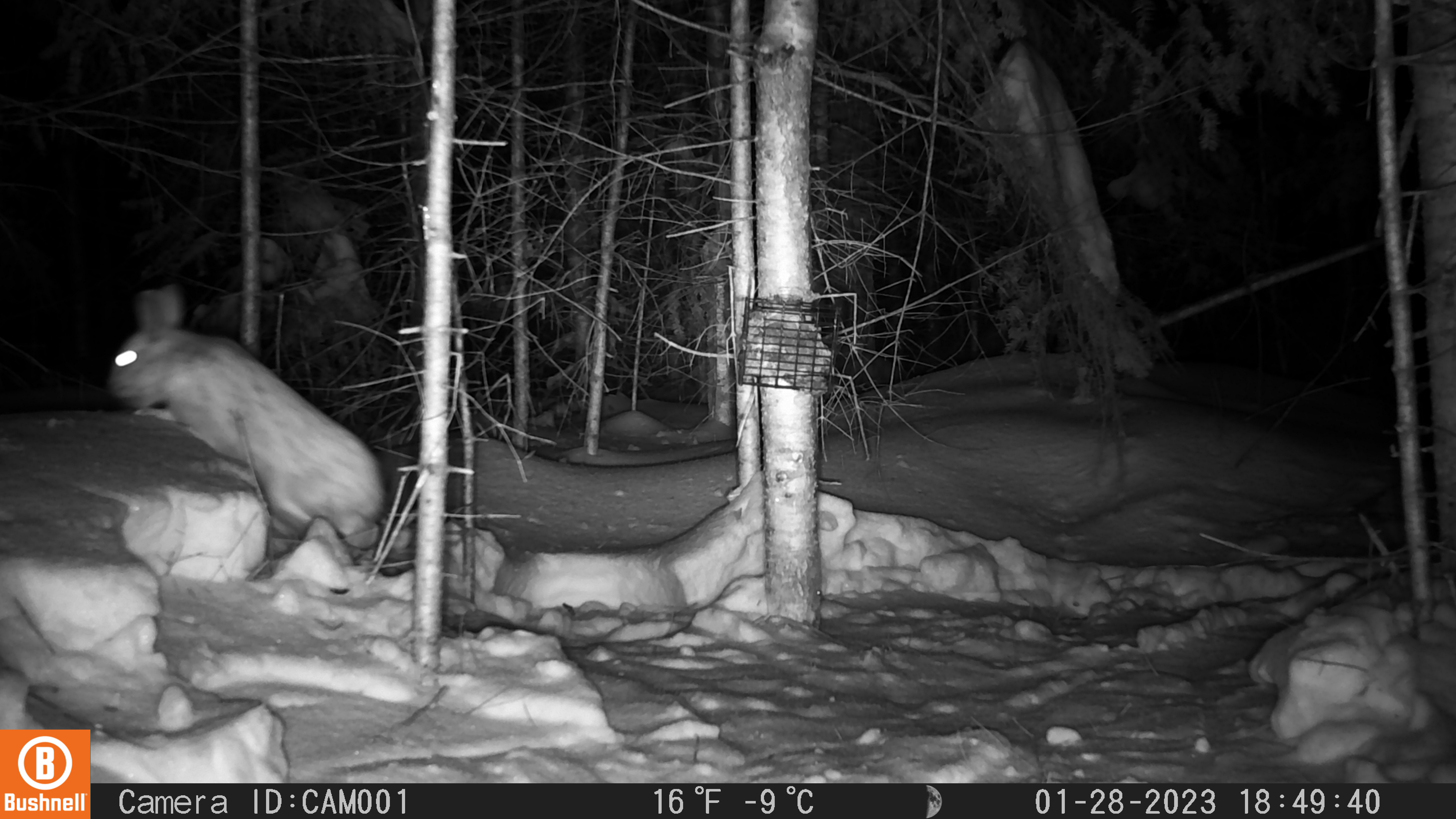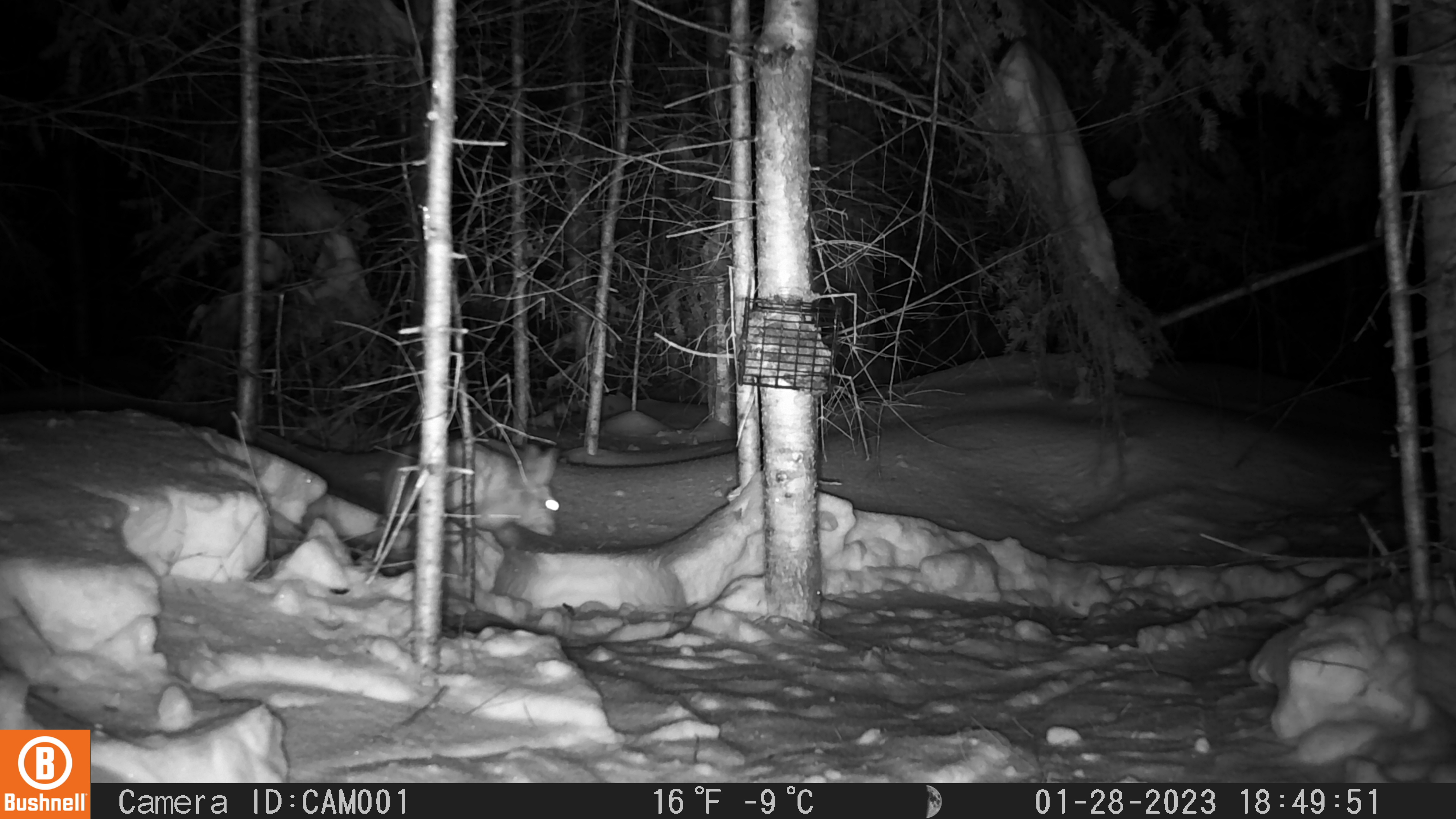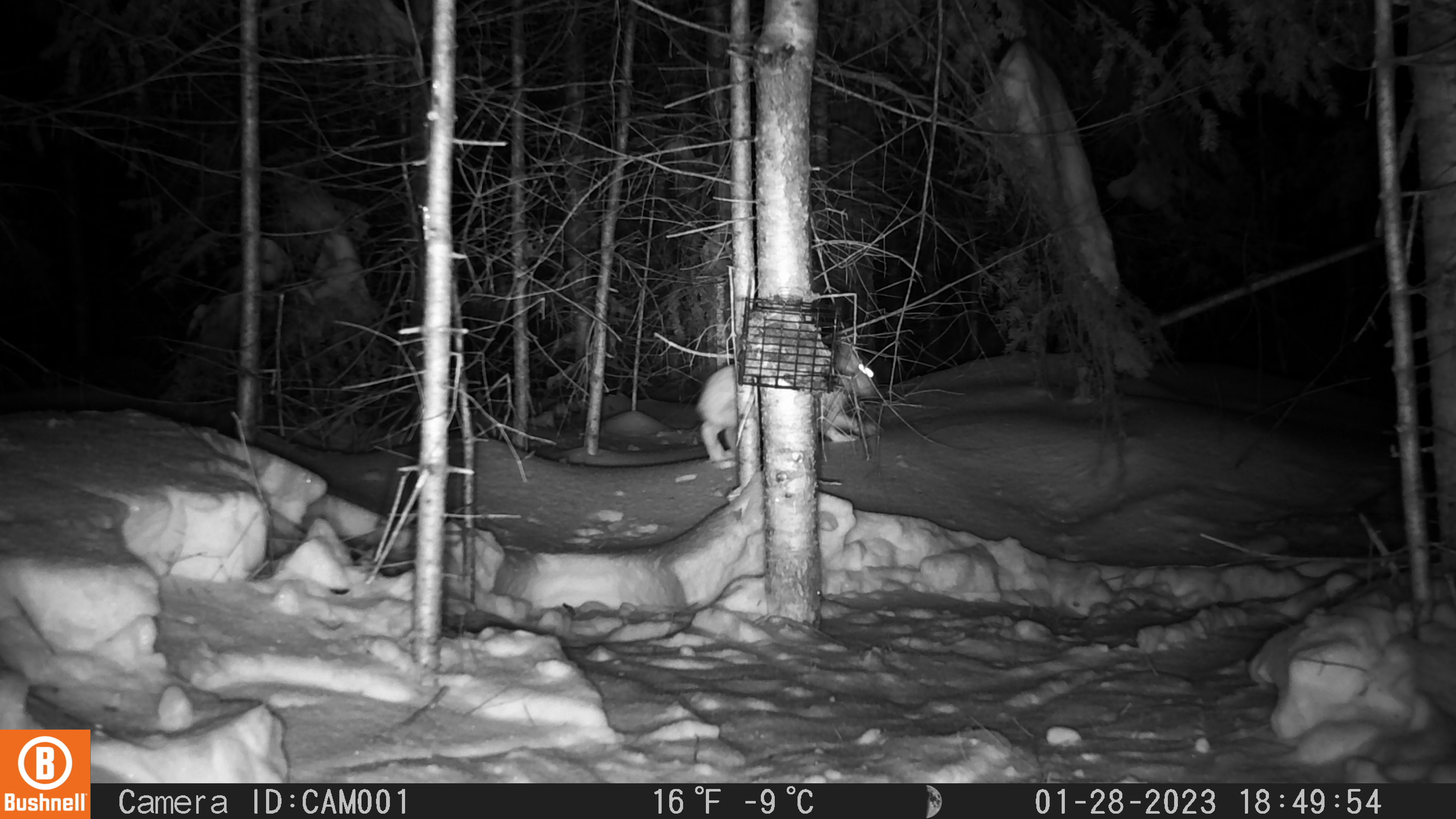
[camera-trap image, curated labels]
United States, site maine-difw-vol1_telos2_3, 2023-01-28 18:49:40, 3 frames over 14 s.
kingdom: Animalia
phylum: Chordata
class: Mammalia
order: Lagomorpha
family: Leporidae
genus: Lepus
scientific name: Lepus americanus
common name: snowshoe hare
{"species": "snowshoe hare (Lepus americanus)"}